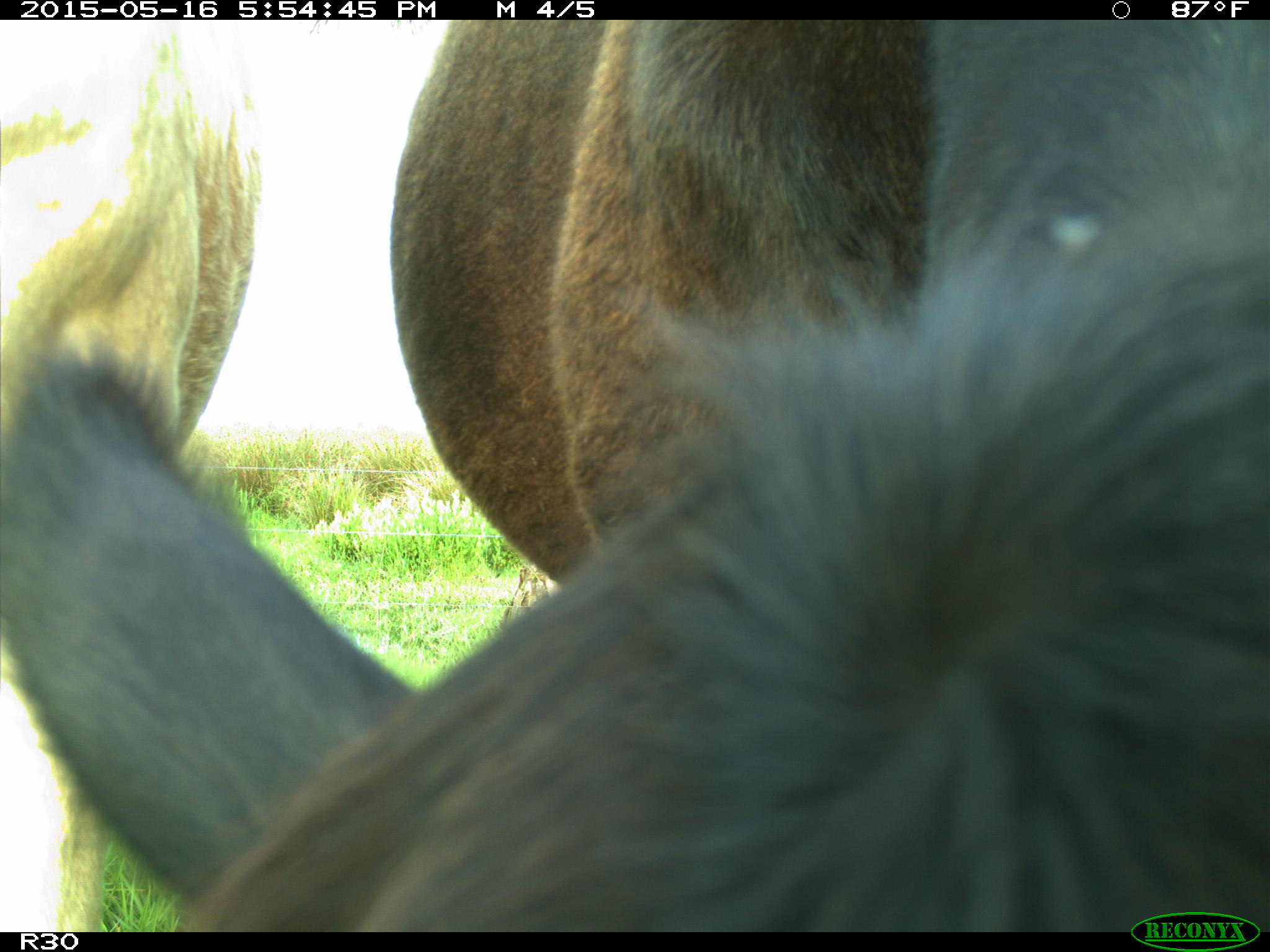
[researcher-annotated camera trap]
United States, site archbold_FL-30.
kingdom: Animalia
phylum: Chordata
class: Mammalia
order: Artiodactyla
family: Bovidae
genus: Bos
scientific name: Bos taurus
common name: domestic cow